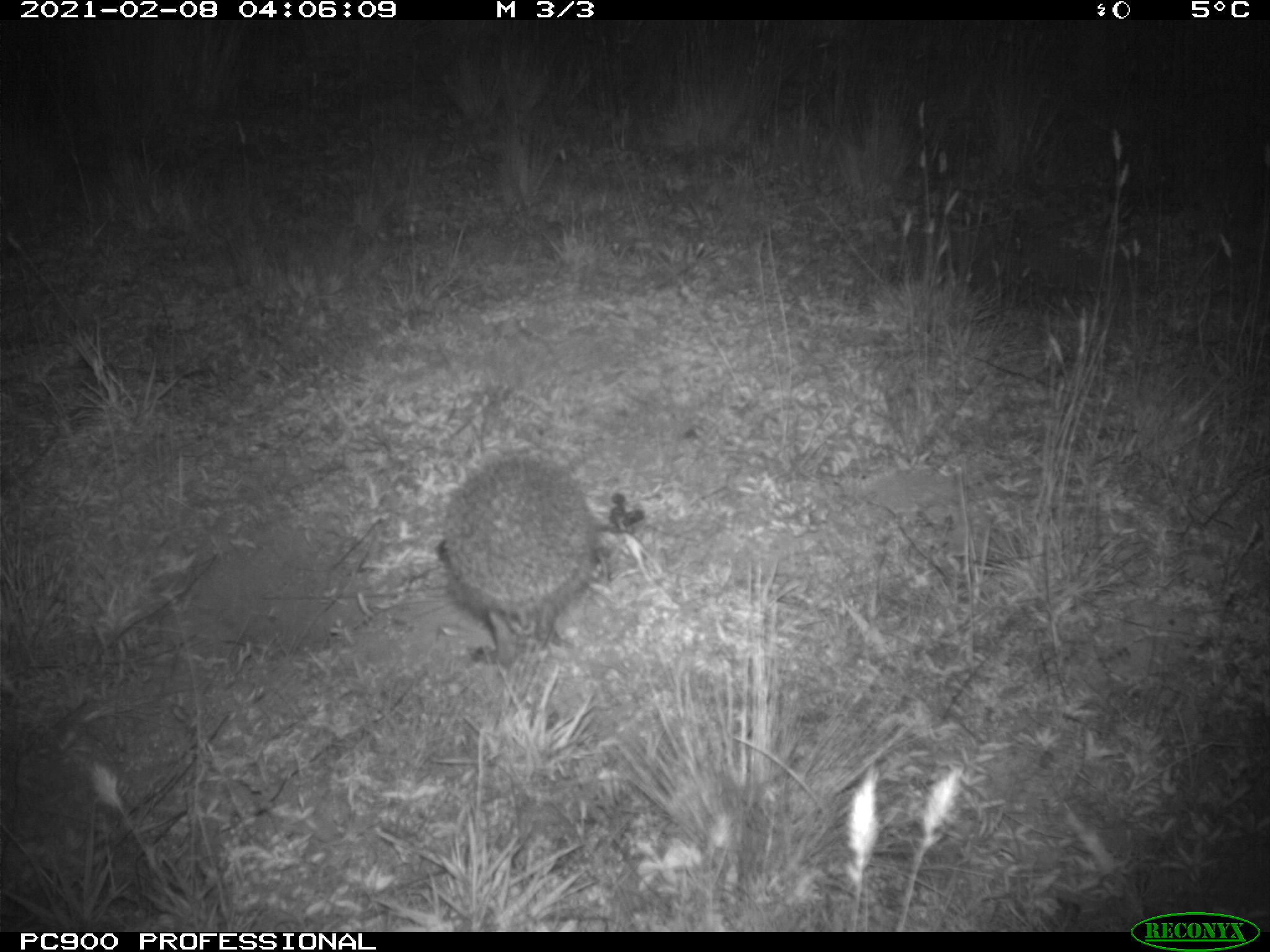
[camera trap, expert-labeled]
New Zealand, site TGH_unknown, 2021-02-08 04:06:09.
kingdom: Animalia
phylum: Chordata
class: Mammalia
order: Eulipotyphla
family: Erinaceidae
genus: Erinaceus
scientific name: Erinaceus europaeus europaeus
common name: european hedgehog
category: hedgehog